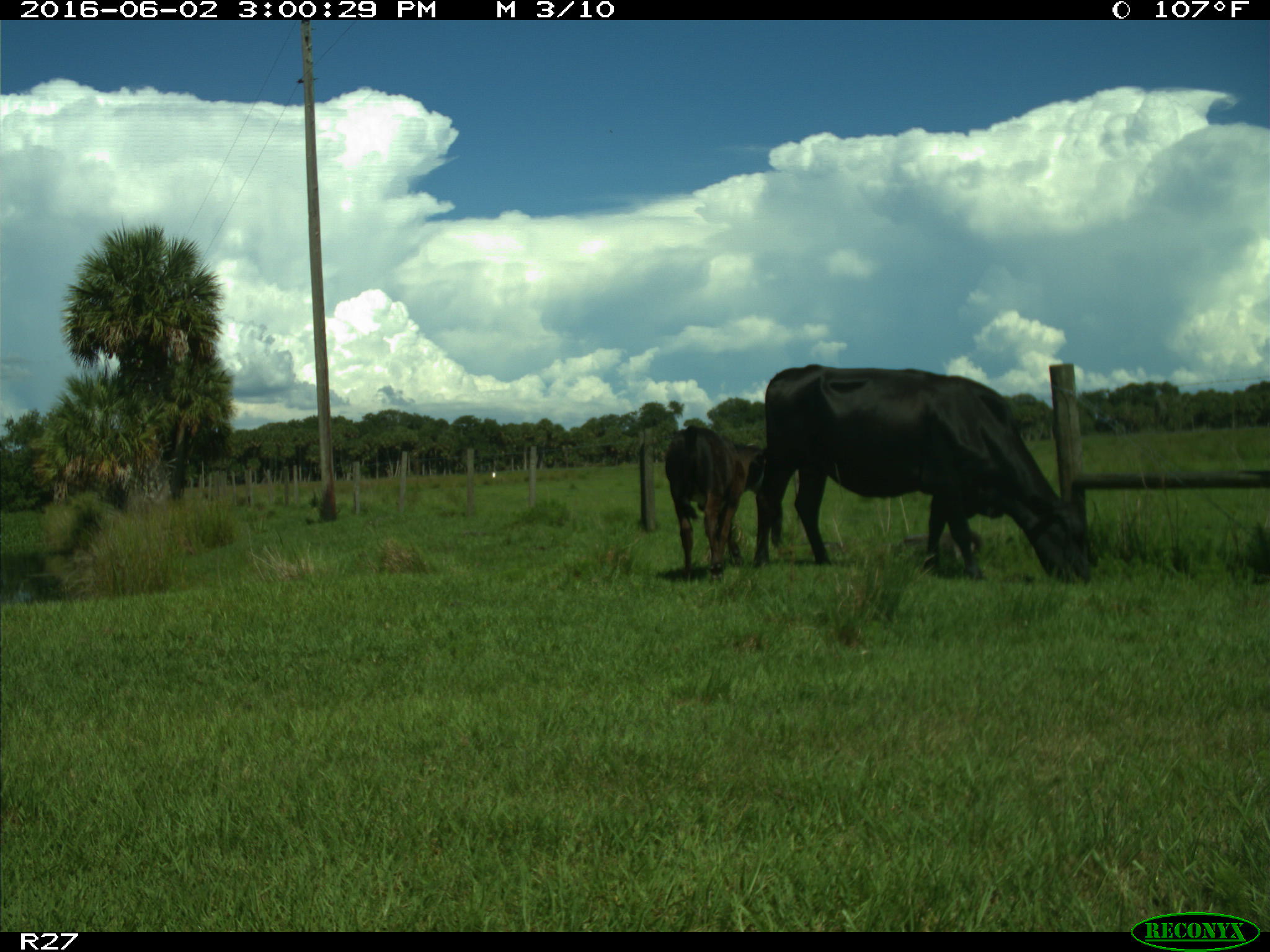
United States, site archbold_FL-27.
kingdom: Animalia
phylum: Chordata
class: Mammalia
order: Artiodactyla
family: Bovidae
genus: Bos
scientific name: Bos taurus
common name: domestic cow